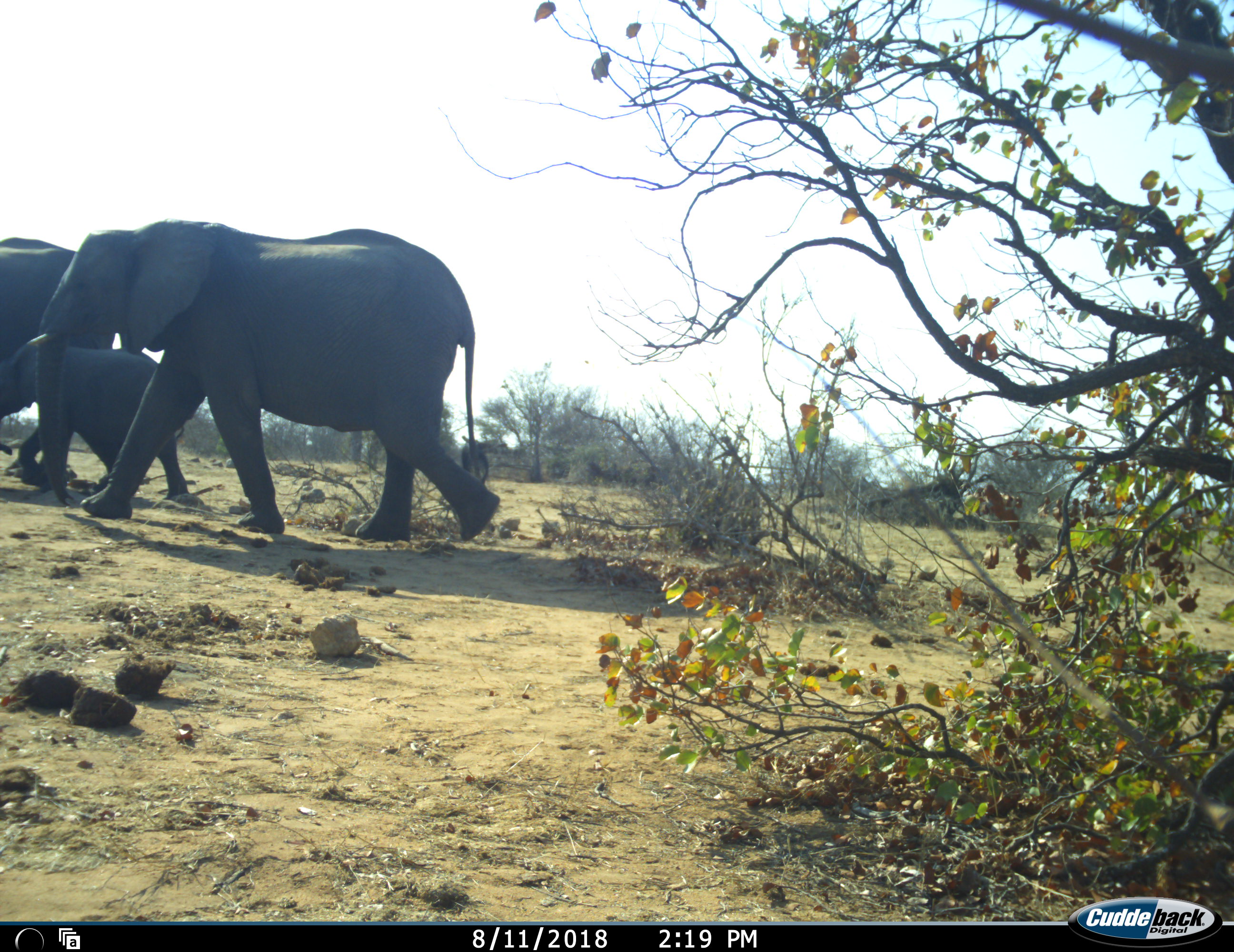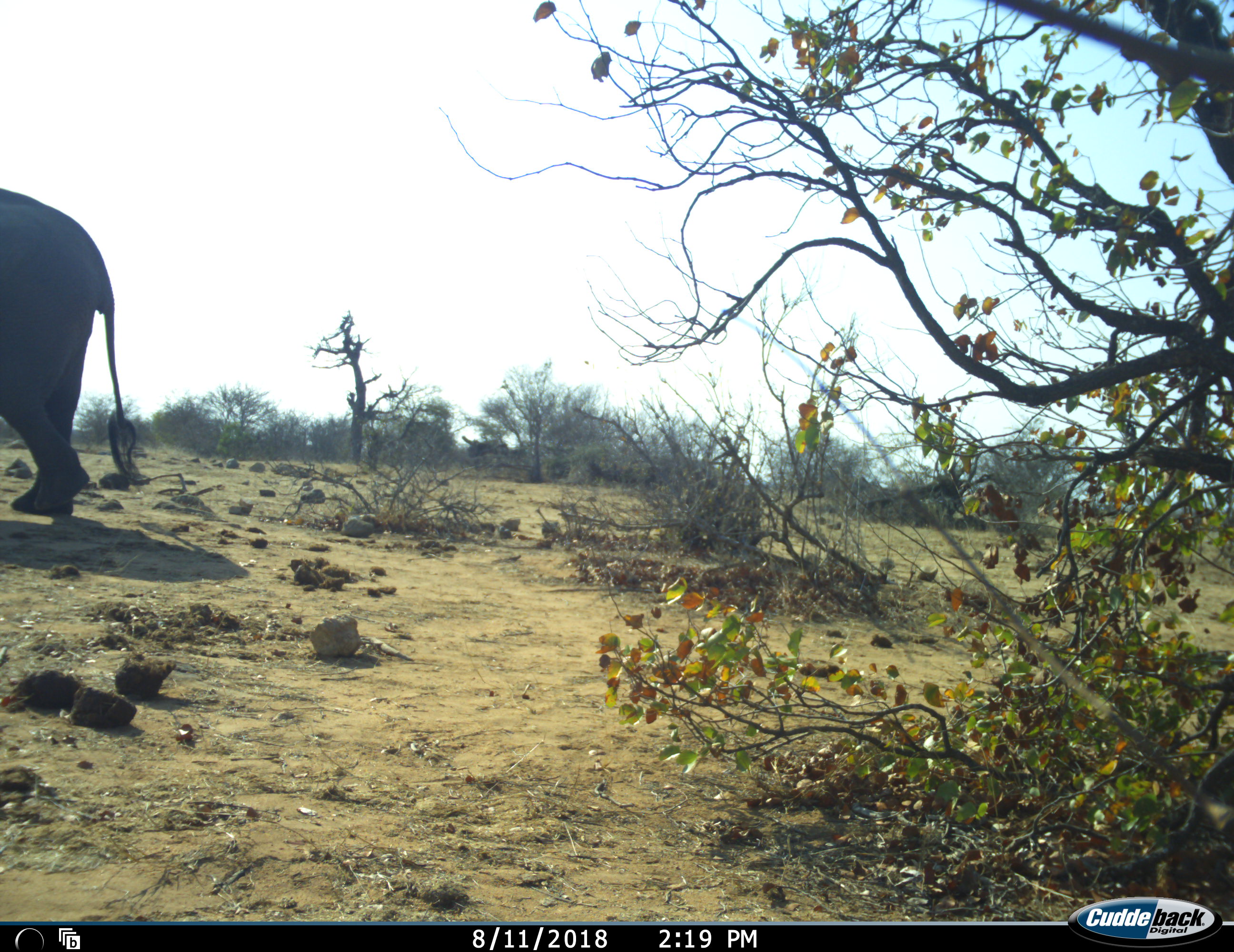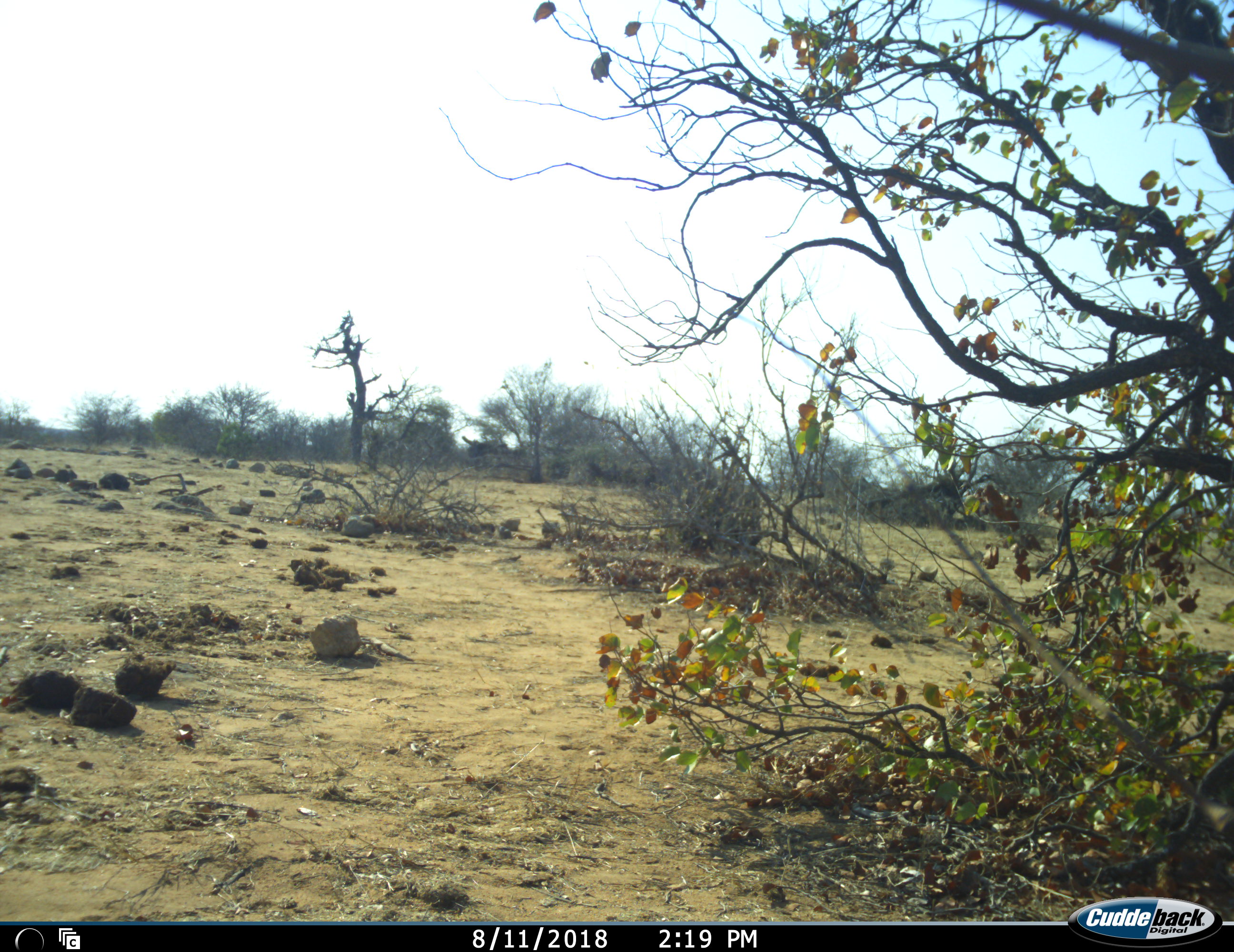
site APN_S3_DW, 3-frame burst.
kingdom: Animalia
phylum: Chordata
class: Mammalia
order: Proboscidea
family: Elephantidae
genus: Loxodonta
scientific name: Loxodonta africana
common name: african bush elephant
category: elephant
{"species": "elephant (african bush elephant) (Loxodonta africana)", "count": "3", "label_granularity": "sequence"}